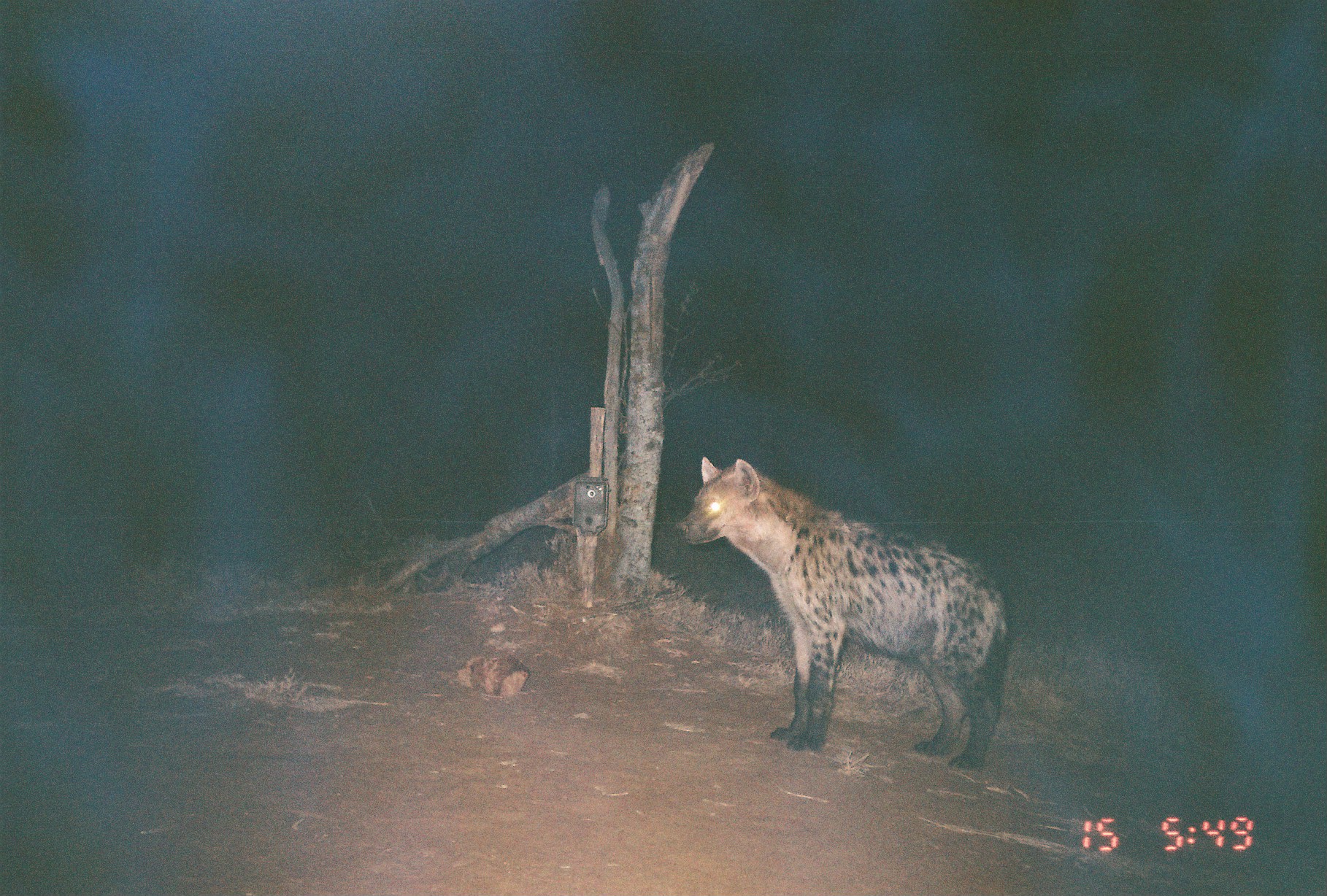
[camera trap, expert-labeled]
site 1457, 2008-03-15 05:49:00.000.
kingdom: Animalia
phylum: Chordata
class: Mammalia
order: Carnivora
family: Hyaenidae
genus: Crocuta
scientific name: Crocuta crocuta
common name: spotted hyena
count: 1